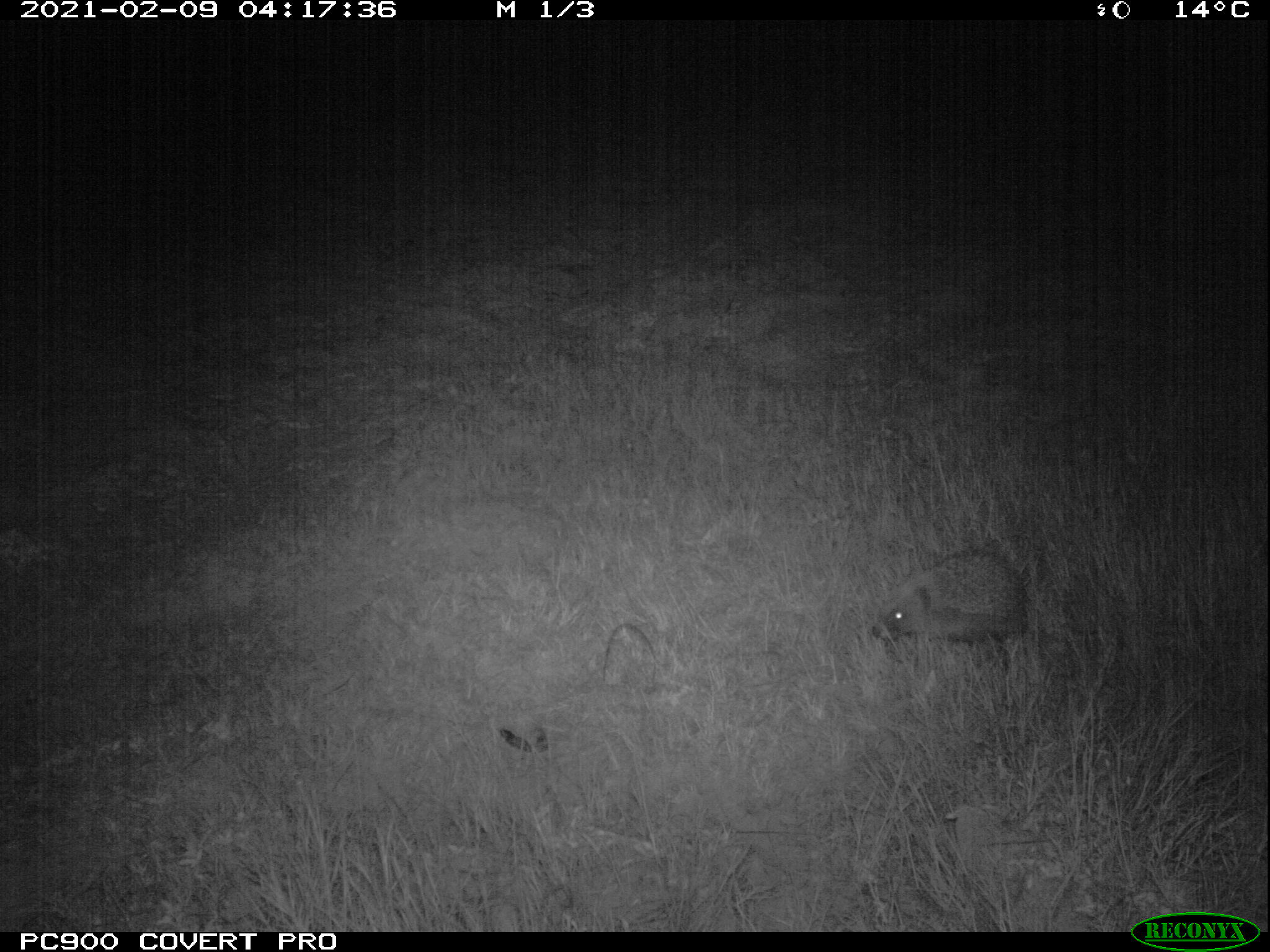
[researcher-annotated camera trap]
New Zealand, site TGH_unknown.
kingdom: Animalia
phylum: Chordata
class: Mammalia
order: Eulipotyphla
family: Erinaceidae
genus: Erinaceus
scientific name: Erinaceus europaeus europaeus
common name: european hedgehog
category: hedgehog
Hedgehog (european hedgehog) (Erinaceus europaeus europaeus).